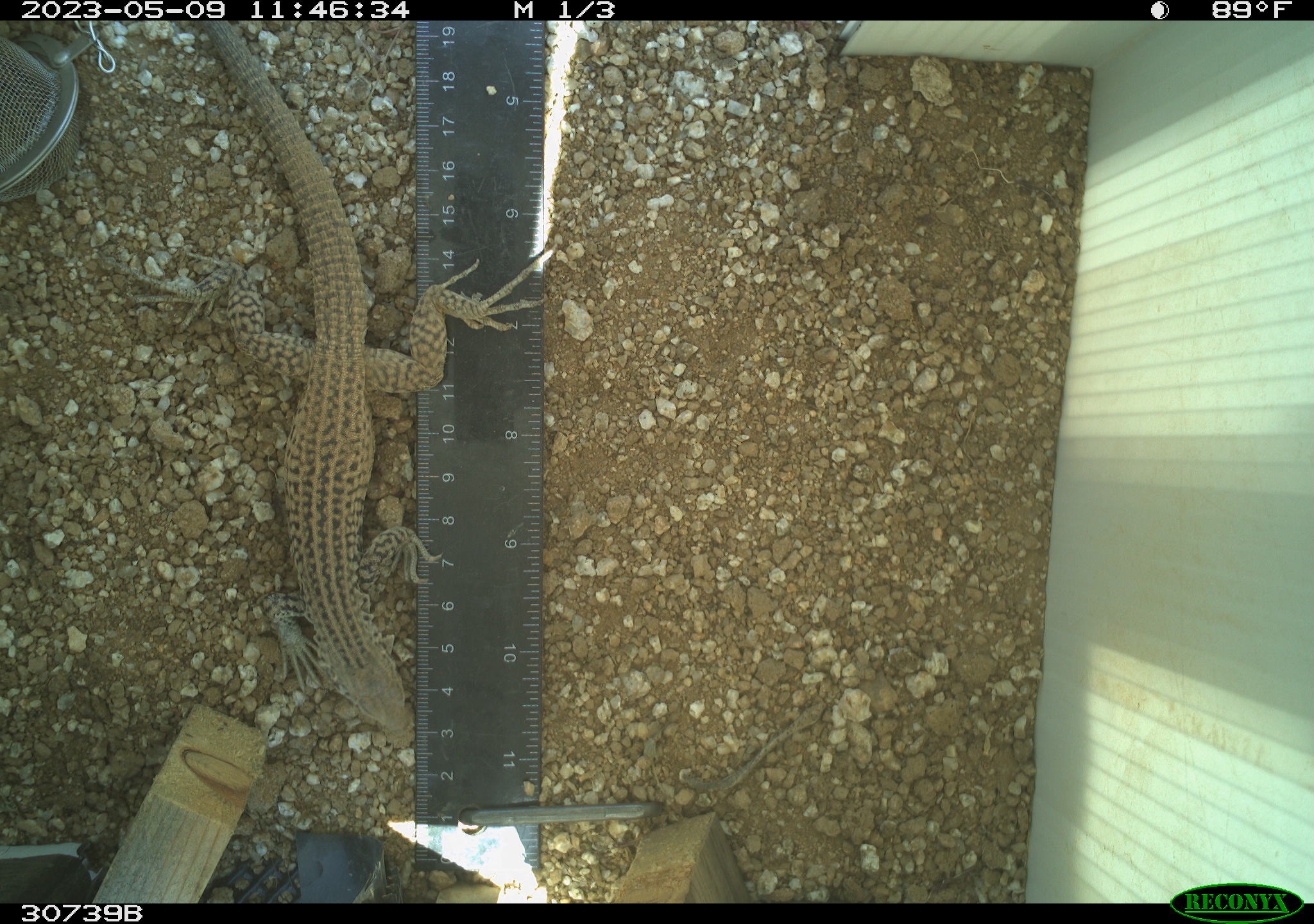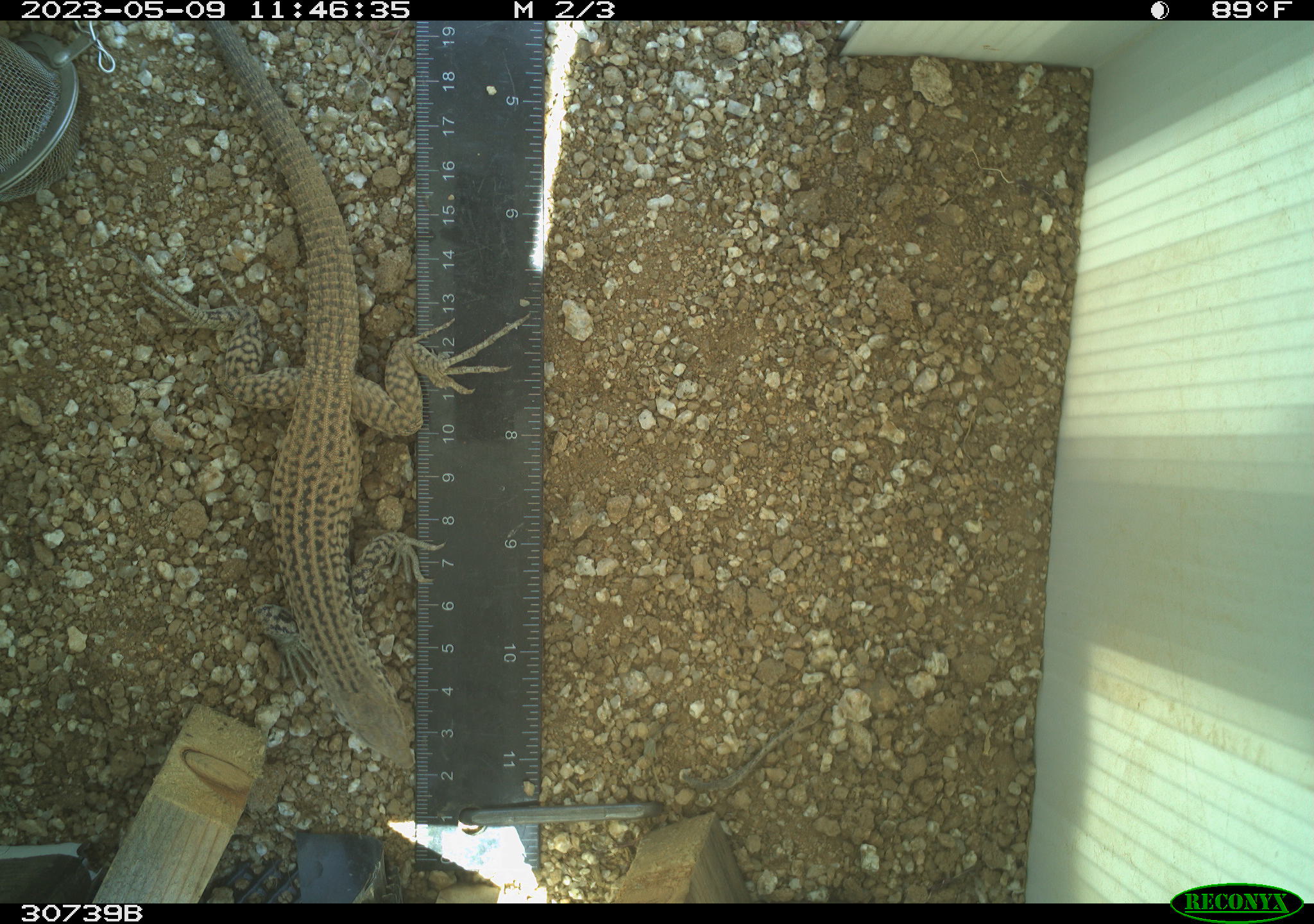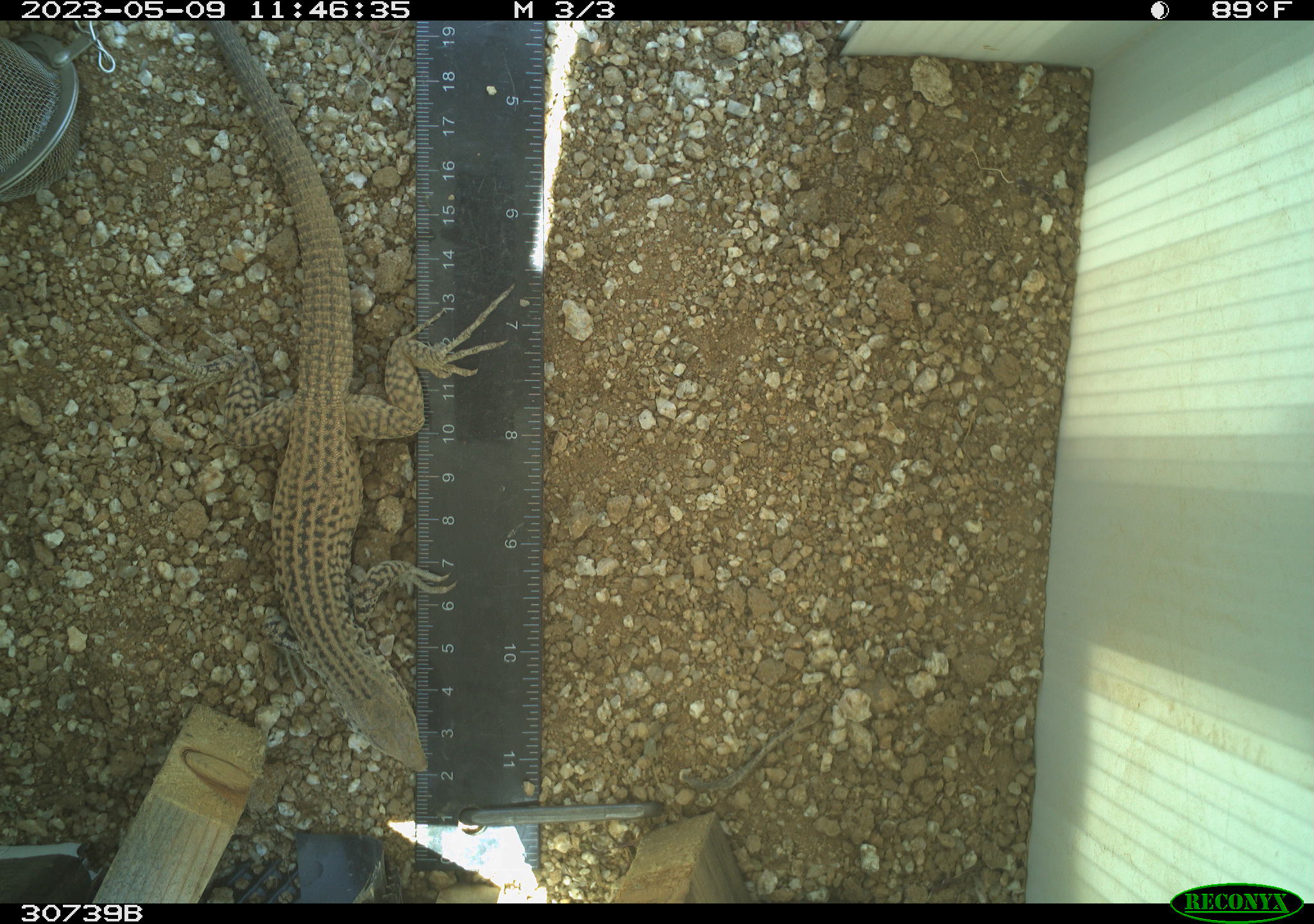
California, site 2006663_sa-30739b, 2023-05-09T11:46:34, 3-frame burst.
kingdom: Animalia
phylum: Chordata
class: Reptilia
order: Squamata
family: Teiidae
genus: Aspidoscelis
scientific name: Aspidoscelis tigris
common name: western whiptail